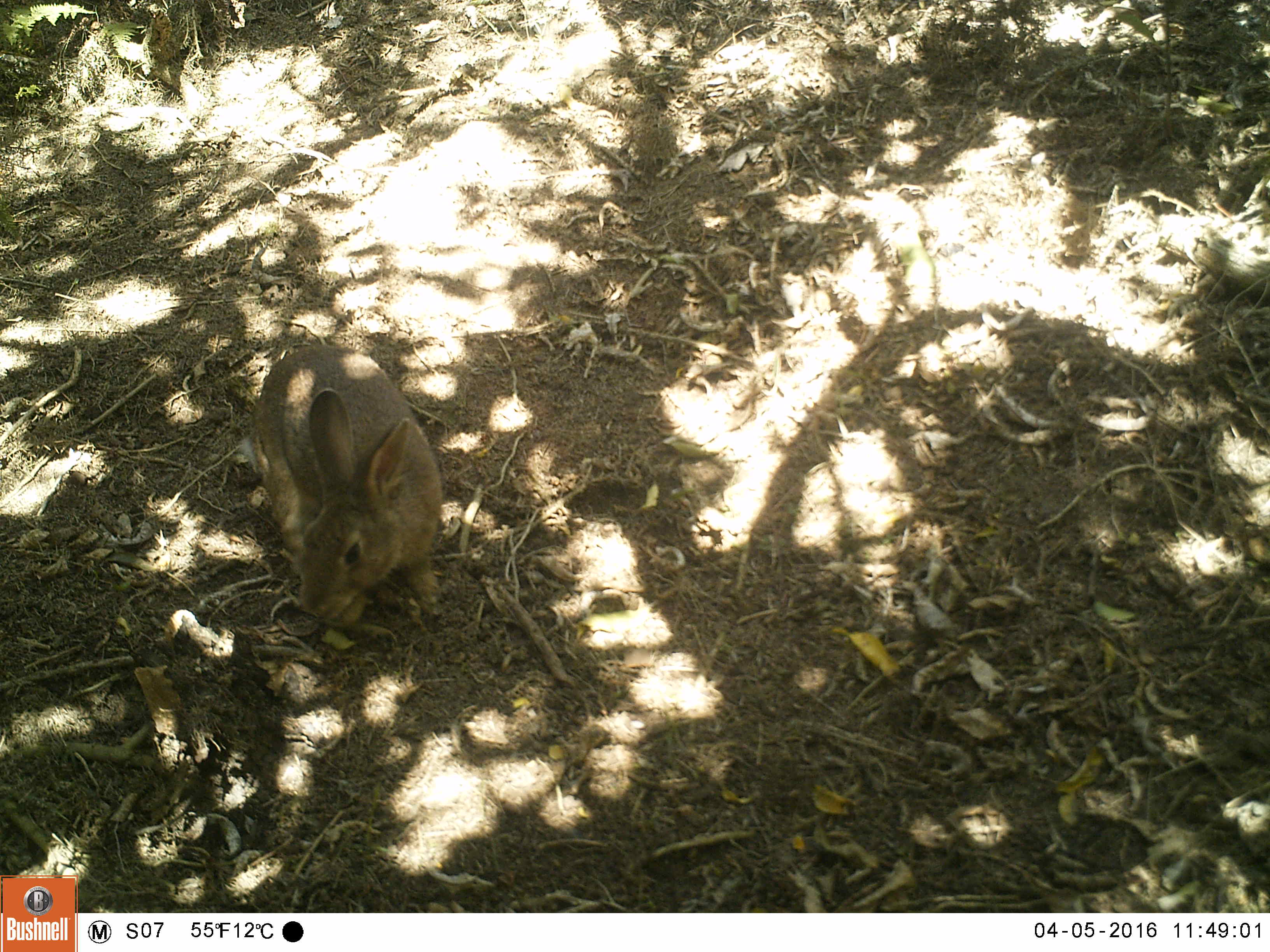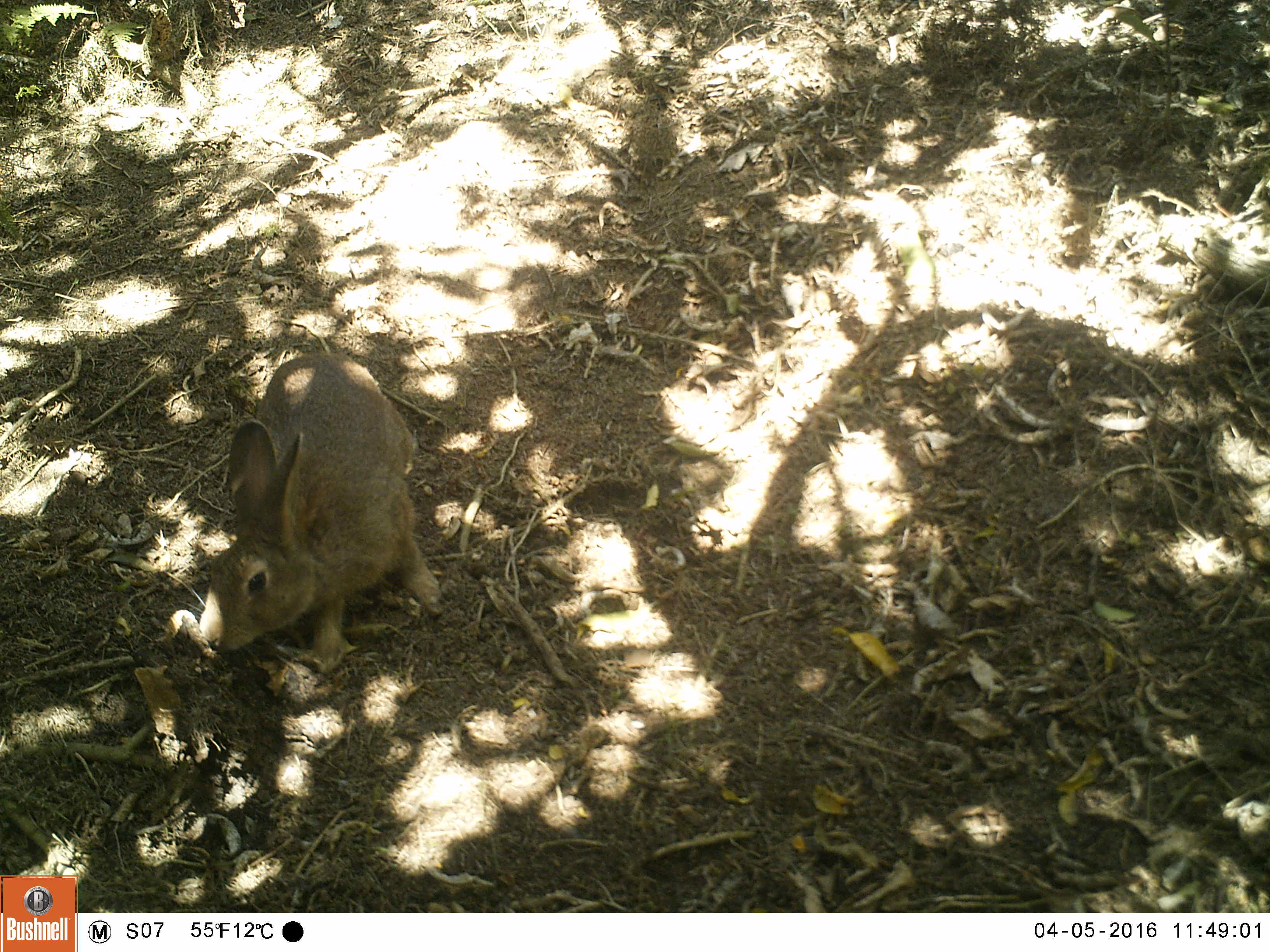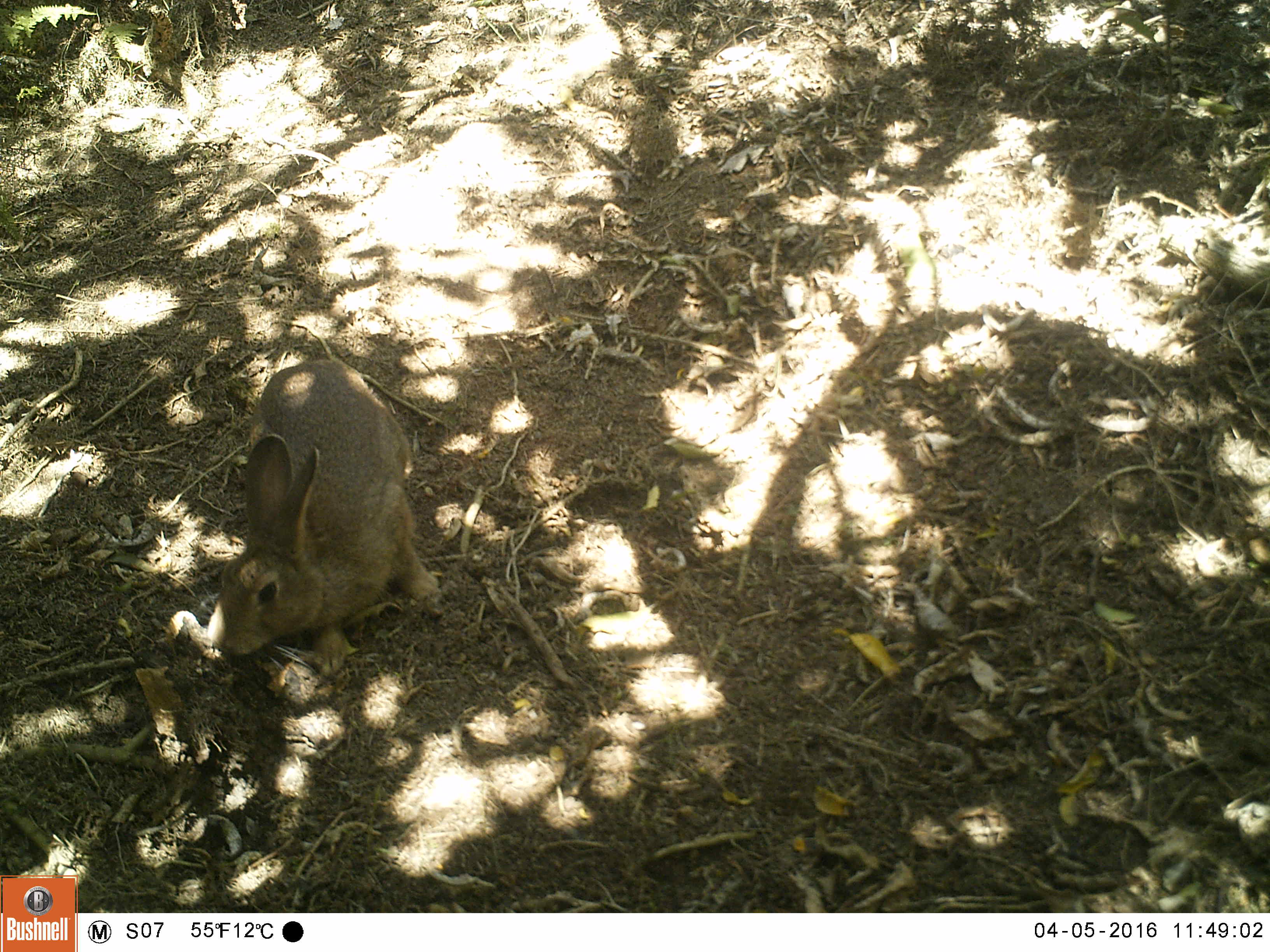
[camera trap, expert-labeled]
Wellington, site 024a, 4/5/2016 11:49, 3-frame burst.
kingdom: Animalia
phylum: Chordata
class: Mammalia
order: Lagomorpha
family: Leporidae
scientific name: Leporidae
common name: rabbit